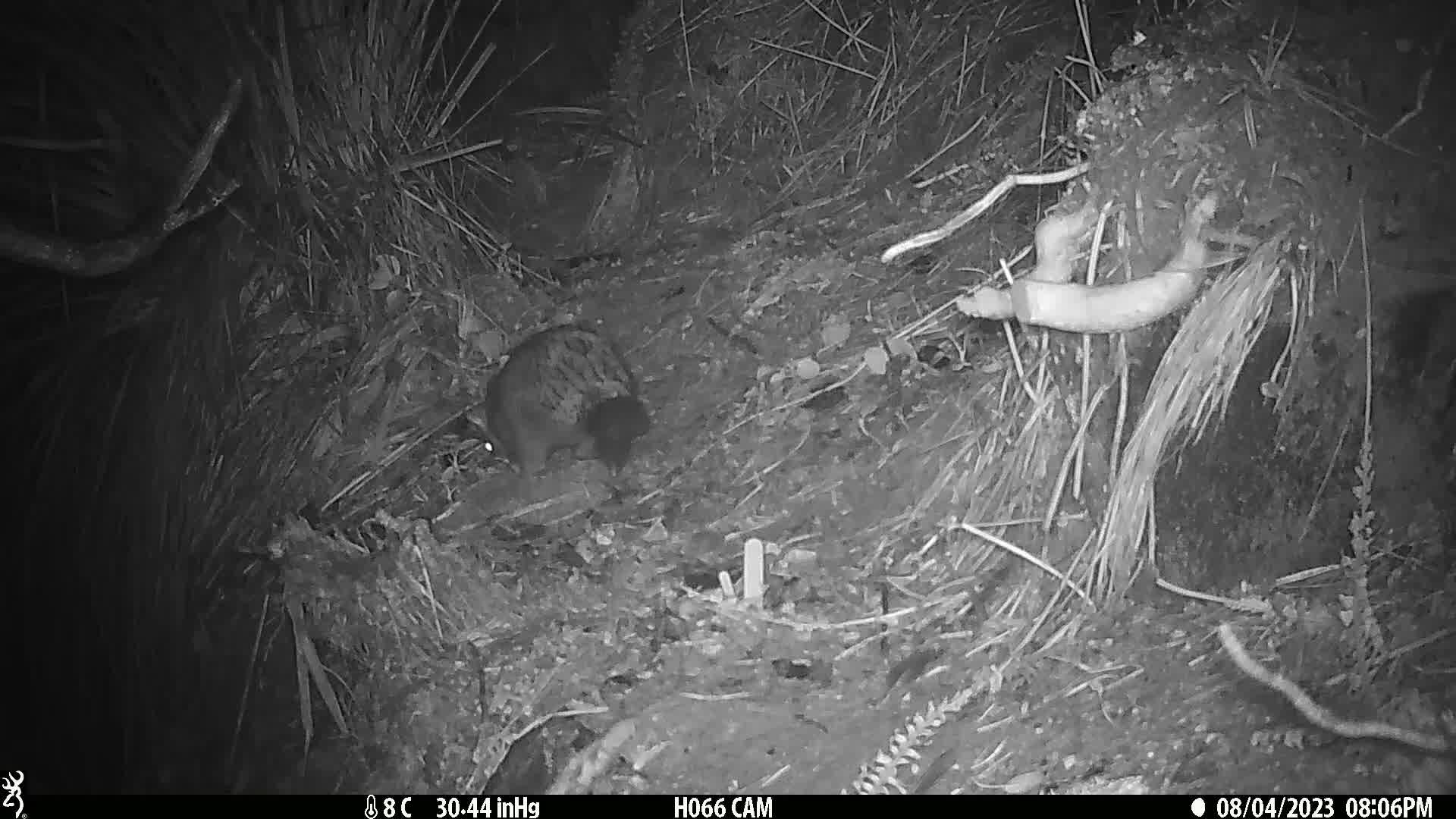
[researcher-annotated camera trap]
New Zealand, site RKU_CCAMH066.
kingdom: Animalia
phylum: Chordata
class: Mammalia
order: Diprotodontia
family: Phalangeridae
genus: Trichosurus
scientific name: Trichosurus vulpecula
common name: common brushtail possum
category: possum